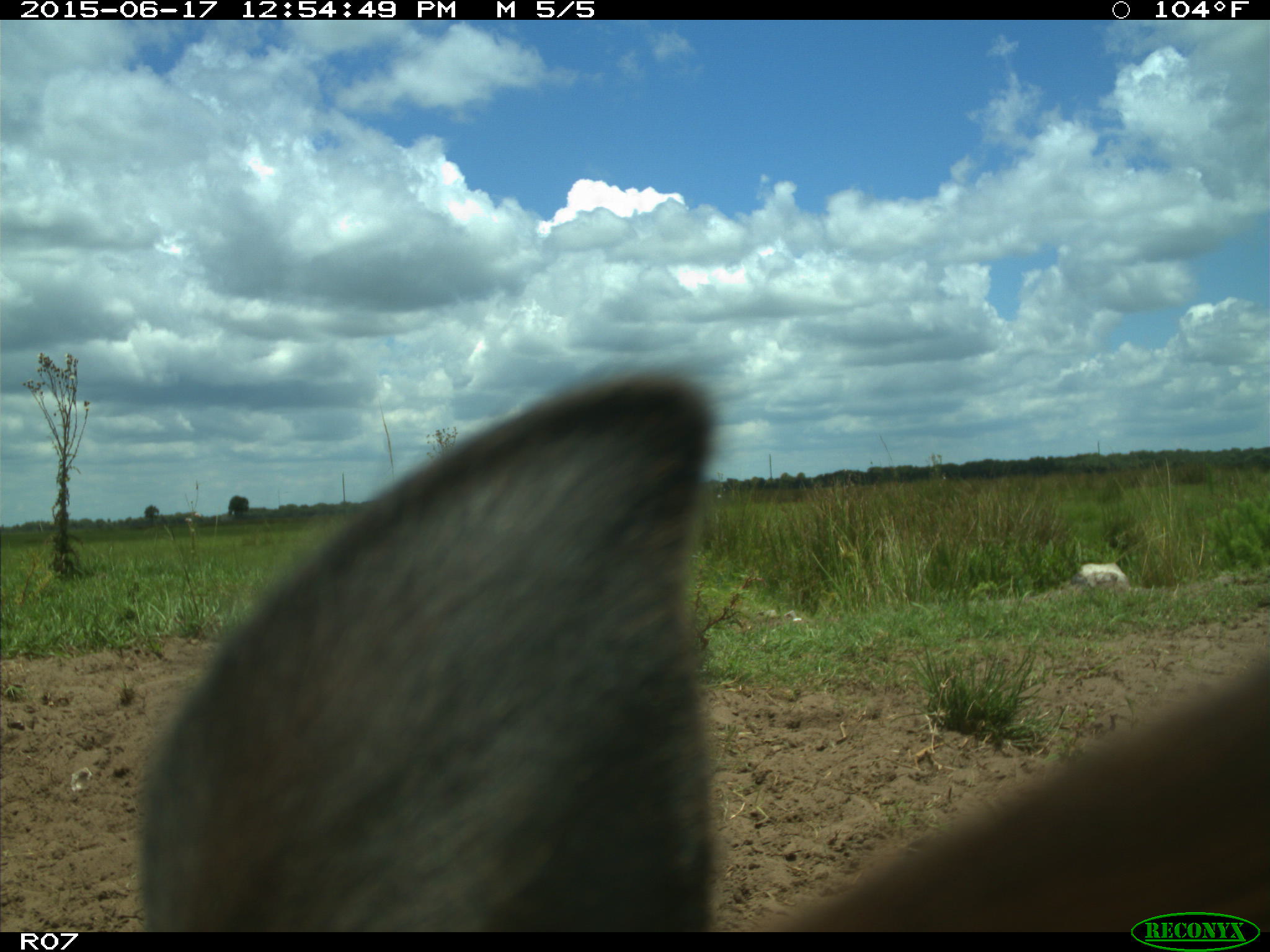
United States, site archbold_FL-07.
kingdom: Animalia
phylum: Chordata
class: Mammalia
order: Artiodactyla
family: Bovidae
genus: Bos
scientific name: Bos taurus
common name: domestic cow